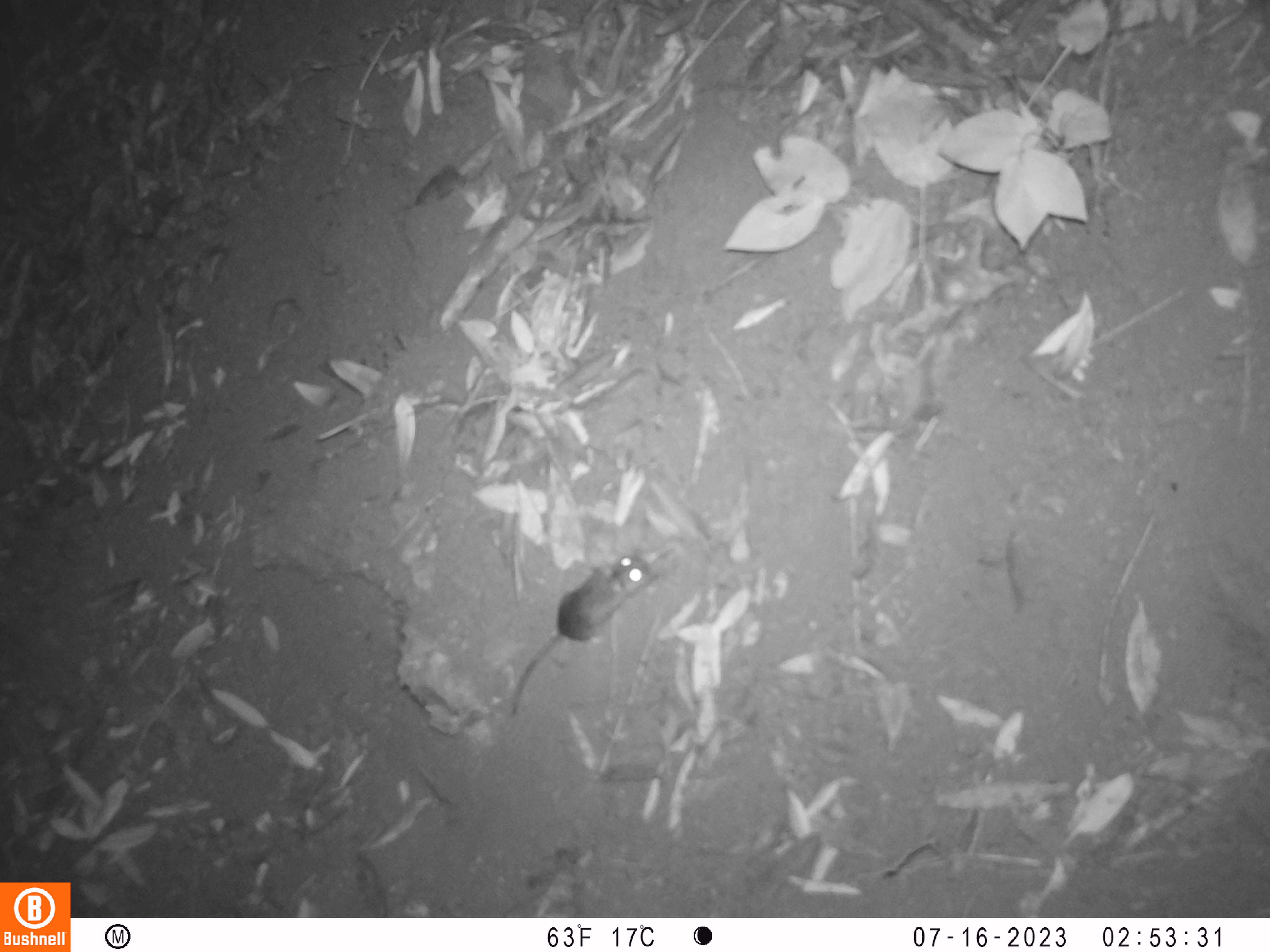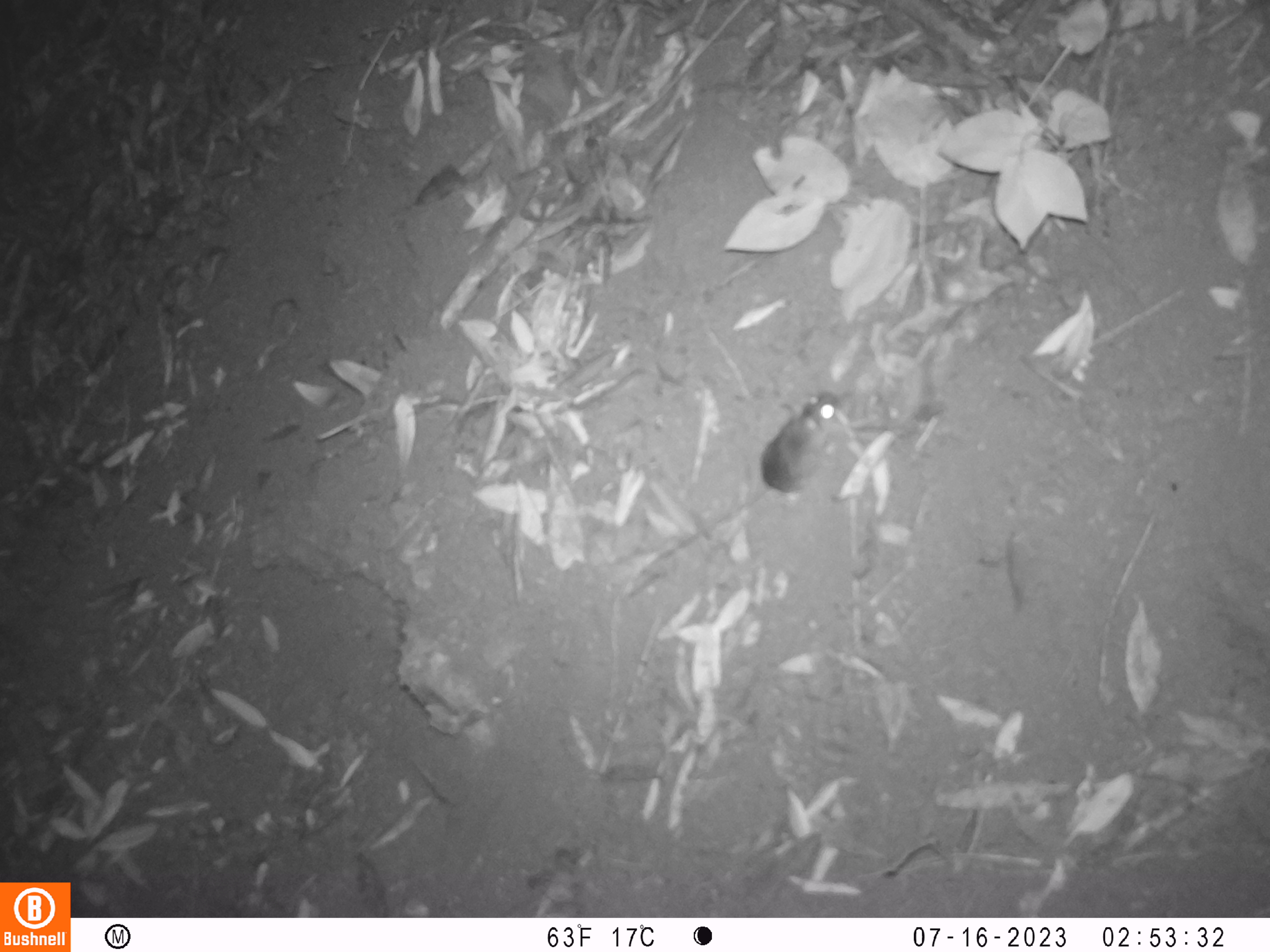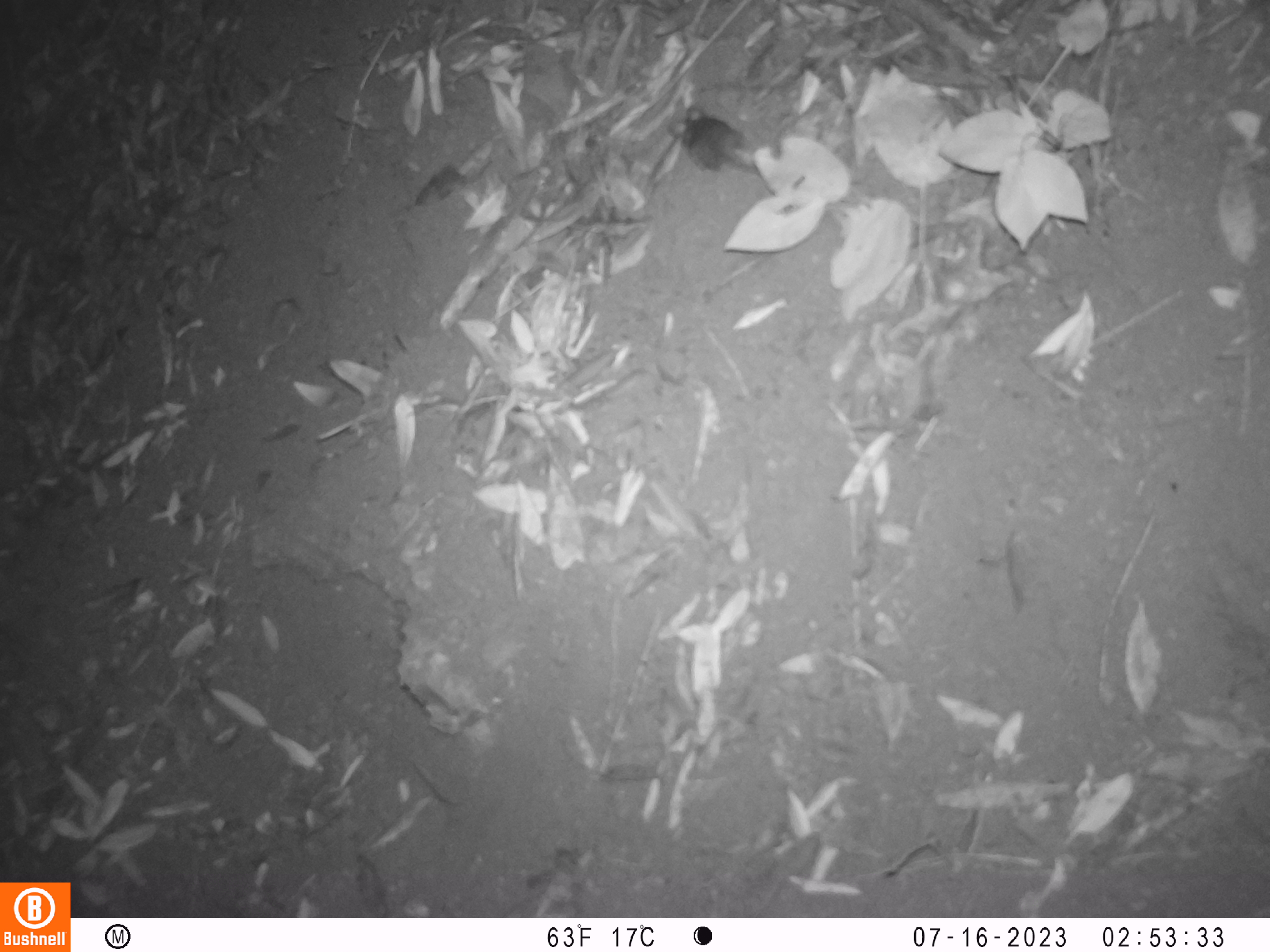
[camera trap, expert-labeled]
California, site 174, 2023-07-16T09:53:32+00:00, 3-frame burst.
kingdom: Animalia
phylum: Chordata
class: Mammalia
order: Rodentia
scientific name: Rodentia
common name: mouse or rat